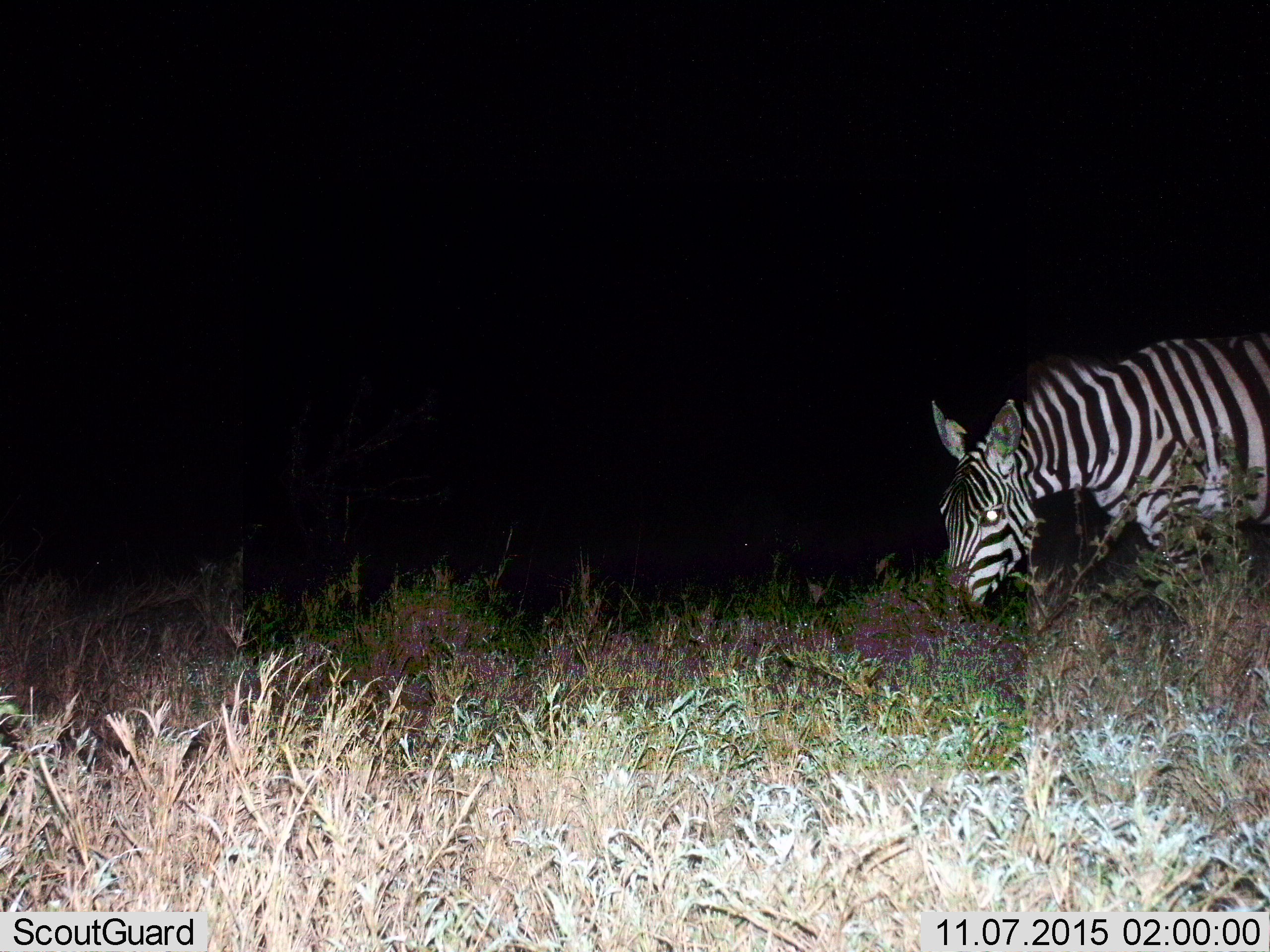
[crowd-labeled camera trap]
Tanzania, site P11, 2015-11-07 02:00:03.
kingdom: Animalia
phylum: Chordata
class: Mammalia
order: Perissodactyla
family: Equidae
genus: Equus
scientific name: Equus quagga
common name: plains zebra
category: zebra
Zebra (plains zebra) (Equus quagga), count 1. Behavior (volunteer vote fractions): standing 10%, resting 0%, moving 20%, interacting 0%. Young present (vote fraction): 0%. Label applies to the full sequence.